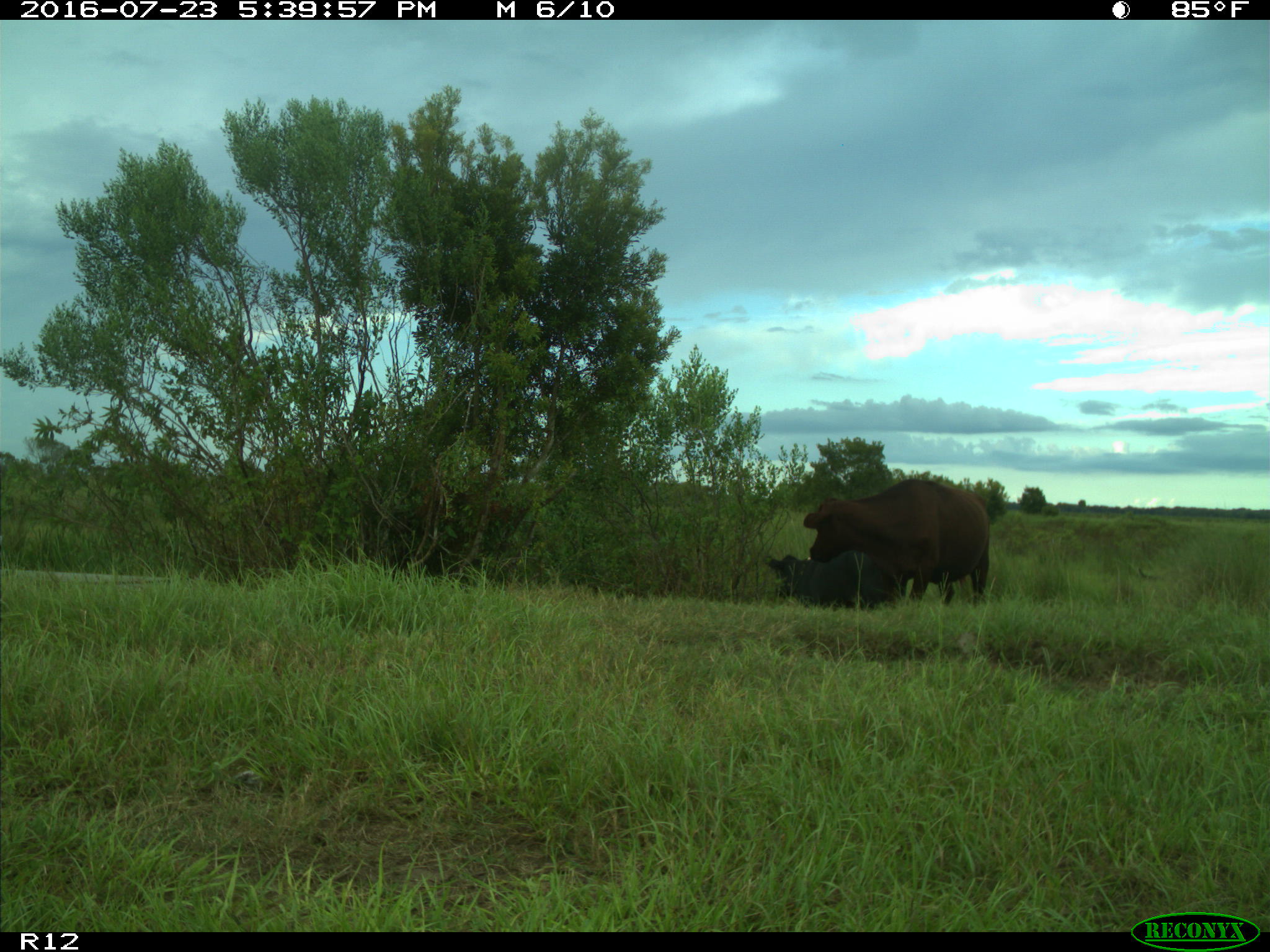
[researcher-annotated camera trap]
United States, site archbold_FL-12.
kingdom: Animalia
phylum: Chordata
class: Mammalia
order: Artiodactyla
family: Bovidae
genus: Bos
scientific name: Bos taurus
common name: domestic cow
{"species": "Bos taurus (domestic cow)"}